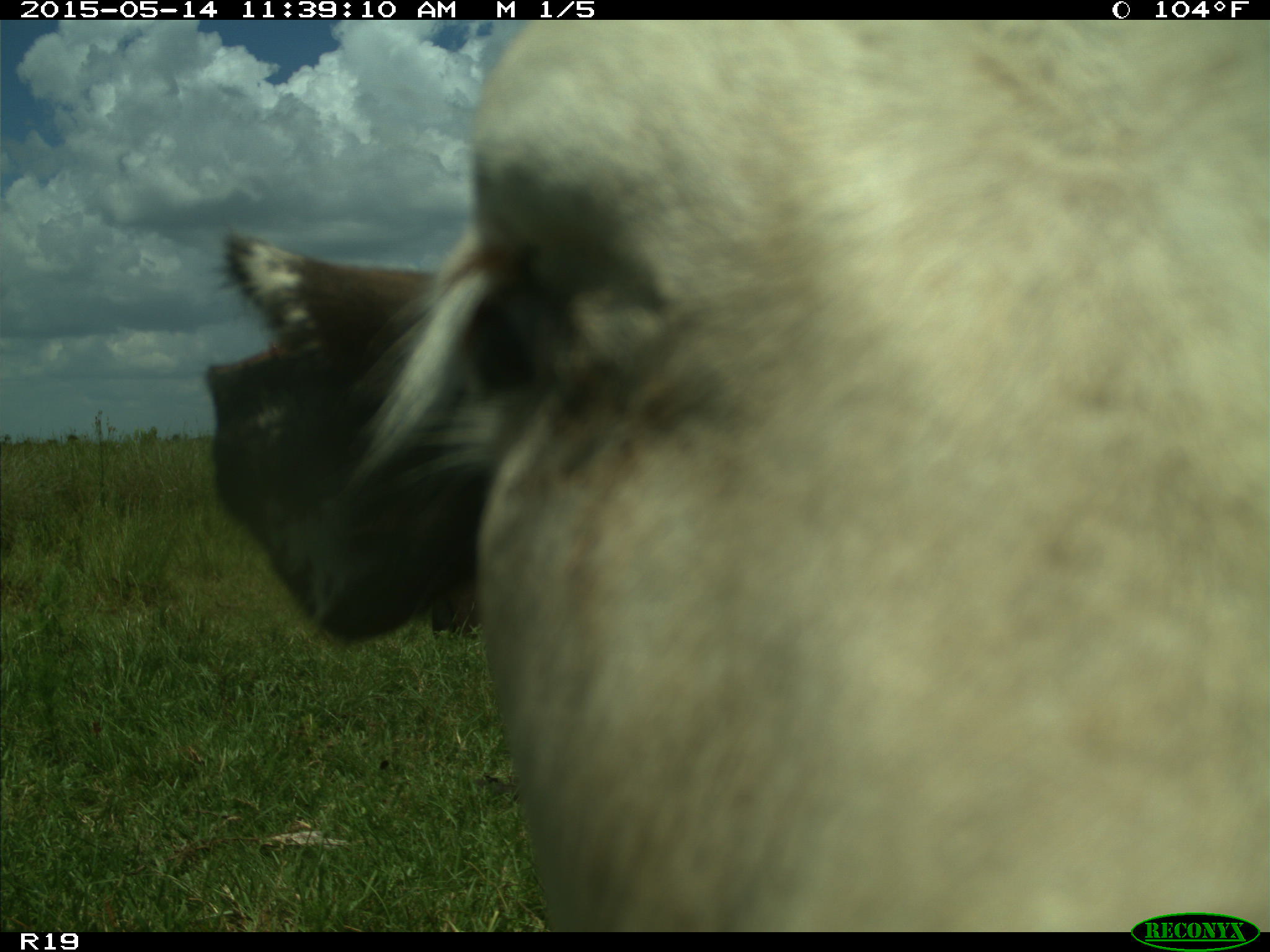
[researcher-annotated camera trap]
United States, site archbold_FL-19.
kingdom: Animalia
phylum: Chordata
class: Mammalia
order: Artiodactyla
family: Bovidae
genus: Bos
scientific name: Bos taurus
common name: domestic cow